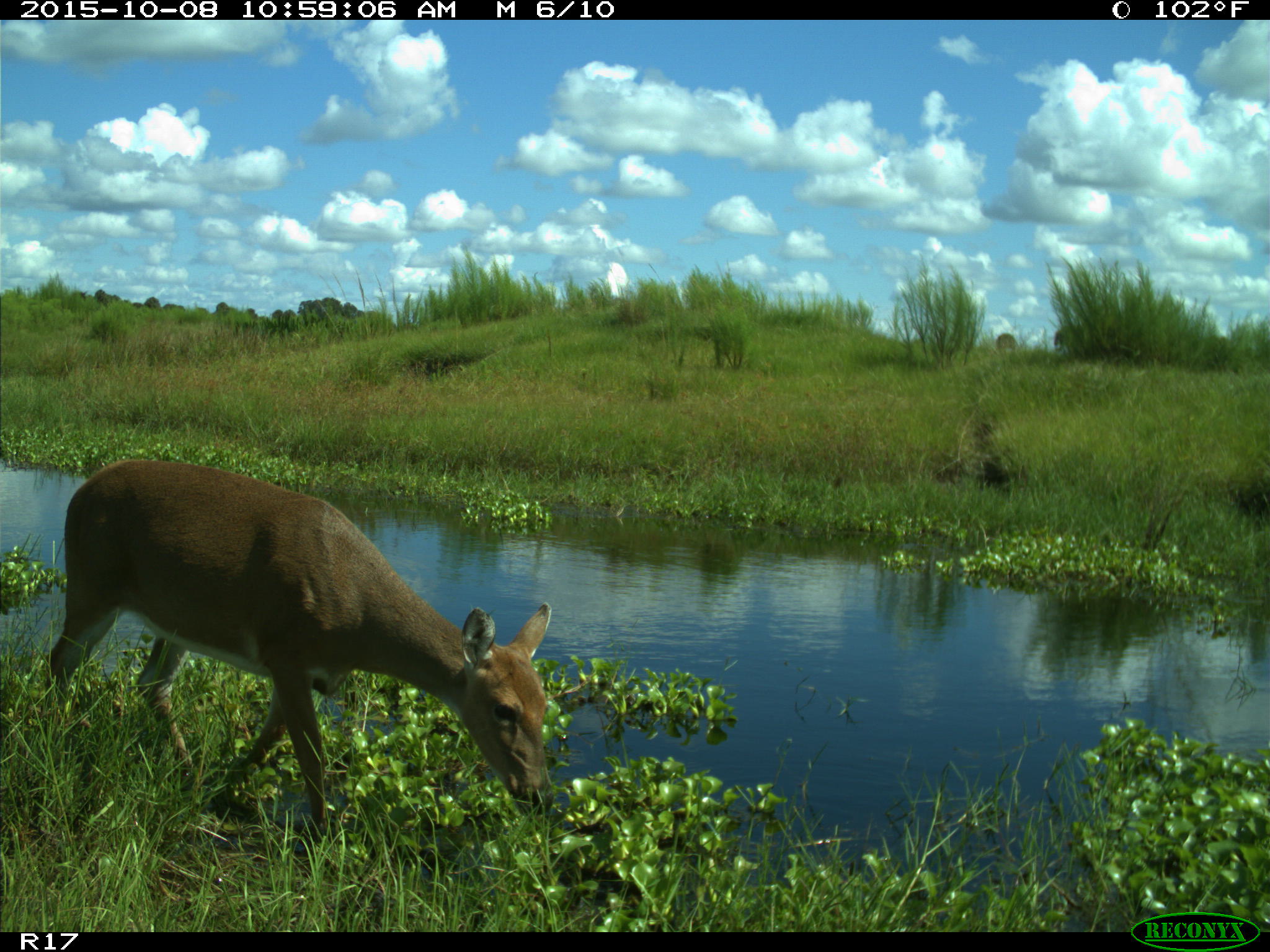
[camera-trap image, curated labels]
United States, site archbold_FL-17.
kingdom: Animalia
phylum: Chordata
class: Mammalia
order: Artiodactyla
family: Cervidae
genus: Odocoileus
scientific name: Odocoileus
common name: deer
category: unidentified deer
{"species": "unidentified deer (deer) (Odocoileus)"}